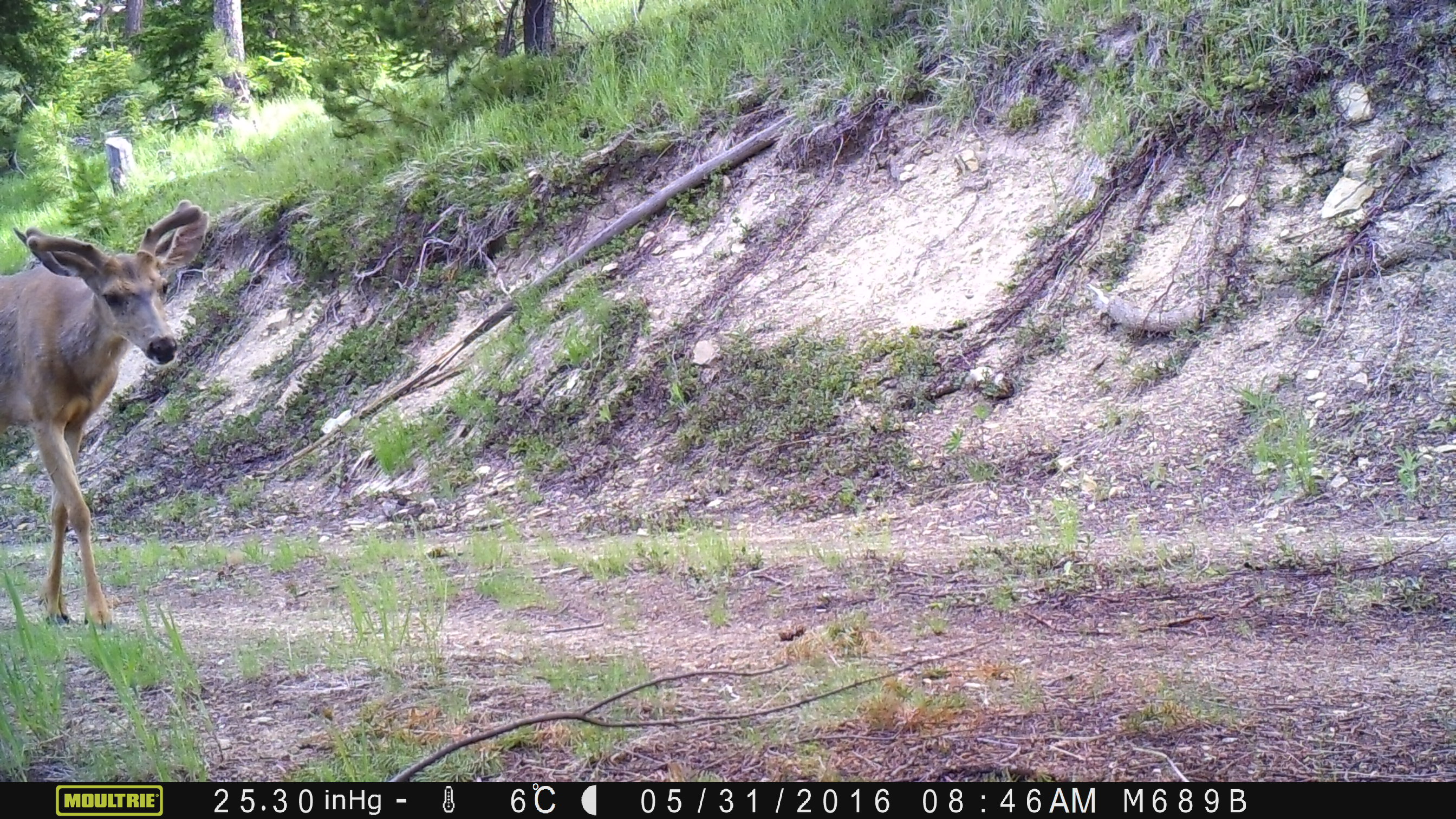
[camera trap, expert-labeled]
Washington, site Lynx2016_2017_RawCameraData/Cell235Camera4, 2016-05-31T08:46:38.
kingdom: Animalia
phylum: Chordata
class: Mammalia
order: Artiodactyla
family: Cervidae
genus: Odocoileus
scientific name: Odocoileus hemionus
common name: mule deer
Odocoileus hemionus (mule deer). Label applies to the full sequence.